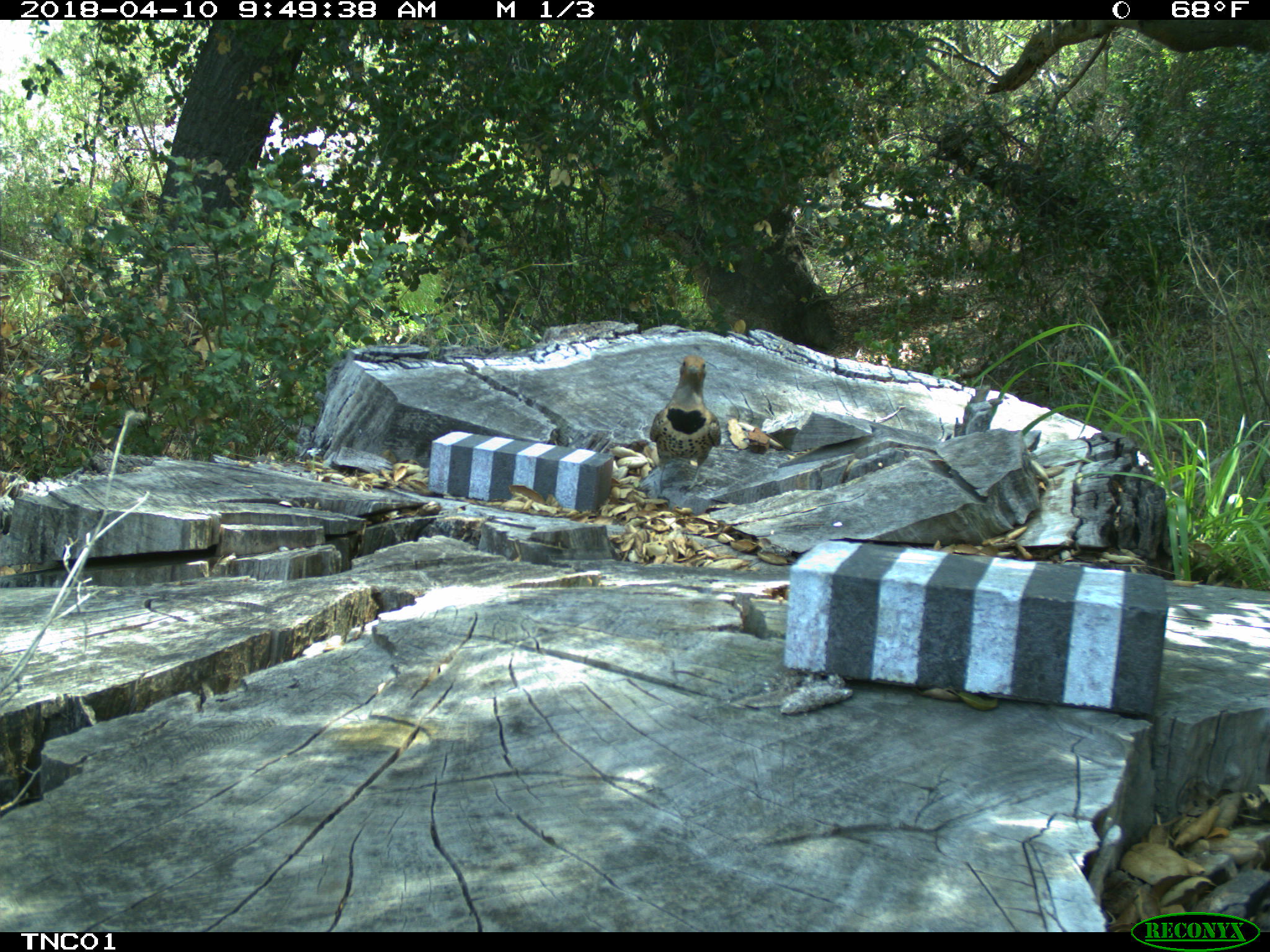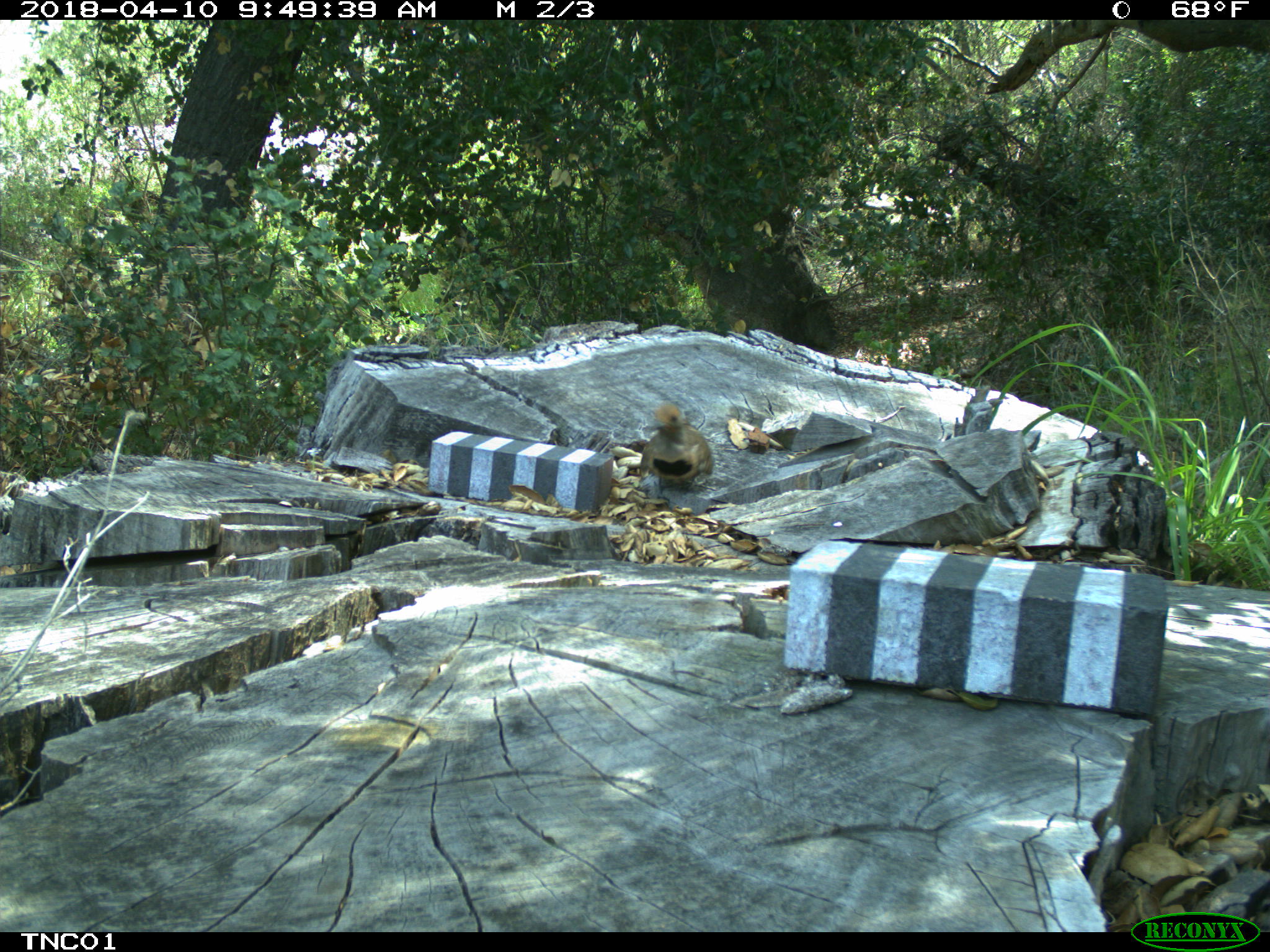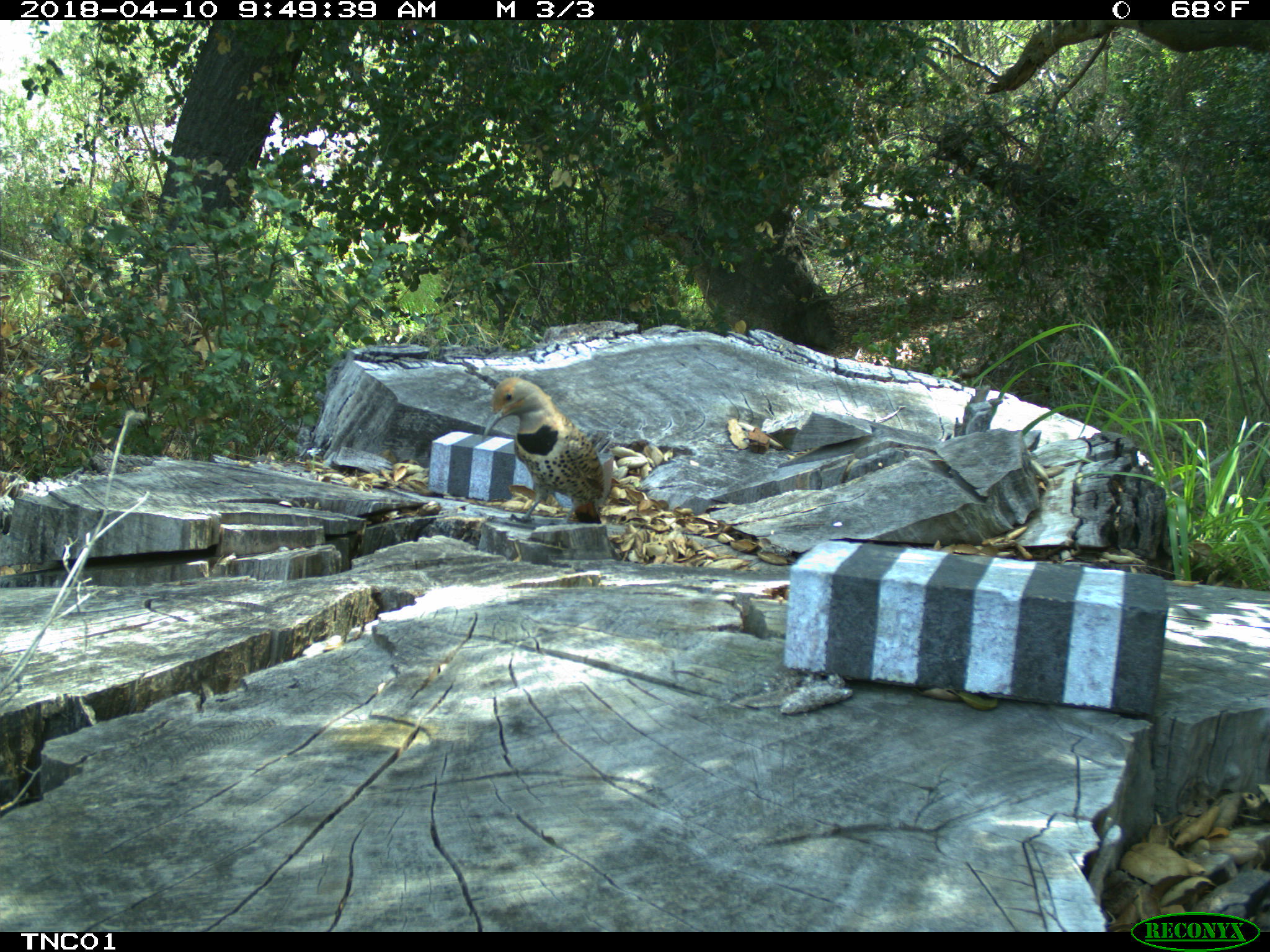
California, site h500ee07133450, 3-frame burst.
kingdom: Animalia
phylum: Chordata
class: Aves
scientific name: Aves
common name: bird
Bird (Aves).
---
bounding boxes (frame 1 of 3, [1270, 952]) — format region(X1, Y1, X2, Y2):
bird: region(649, 353, 721, 493)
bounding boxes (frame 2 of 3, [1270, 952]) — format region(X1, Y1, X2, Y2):
bird: region(639, 402, 714, 495)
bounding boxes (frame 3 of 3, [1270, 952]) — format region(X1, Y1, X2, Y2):
bird: region(484, 377, 605, 526)